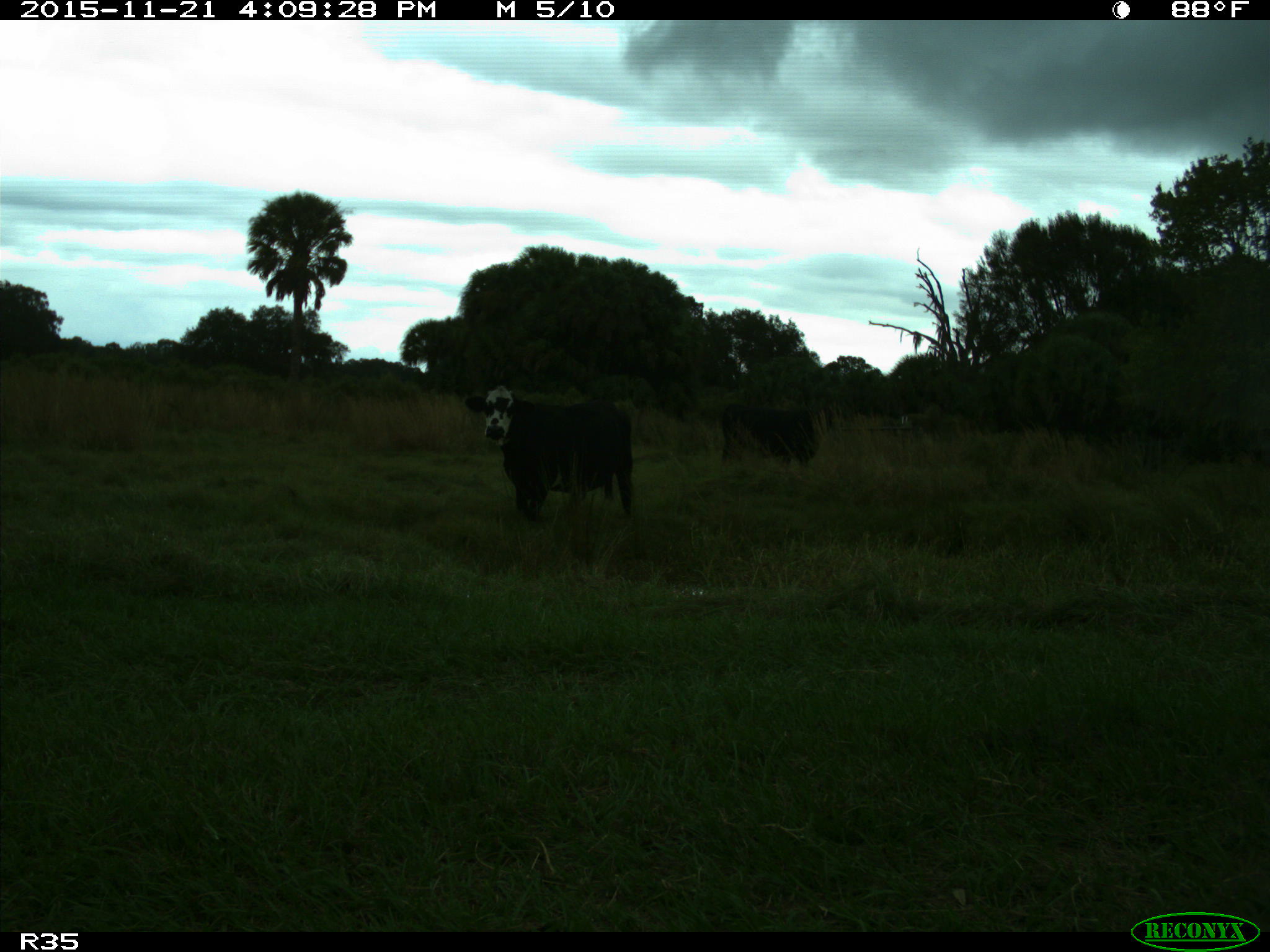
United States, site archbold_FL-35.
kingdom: Animalia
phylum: Chordata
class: Mammalia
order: Artiodactyla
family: Bovidae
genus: Bos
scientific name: Bos taurus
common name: domestic cow